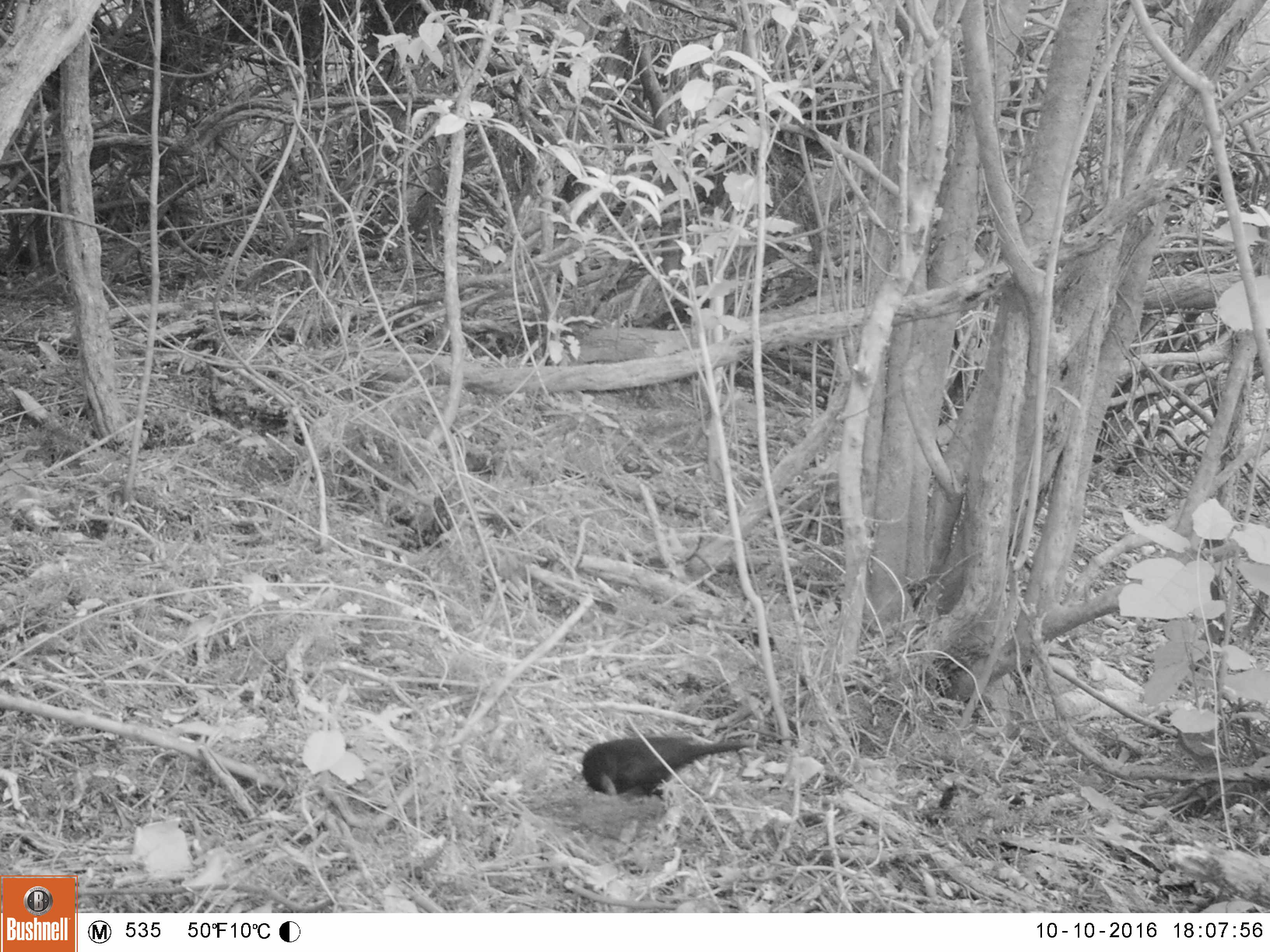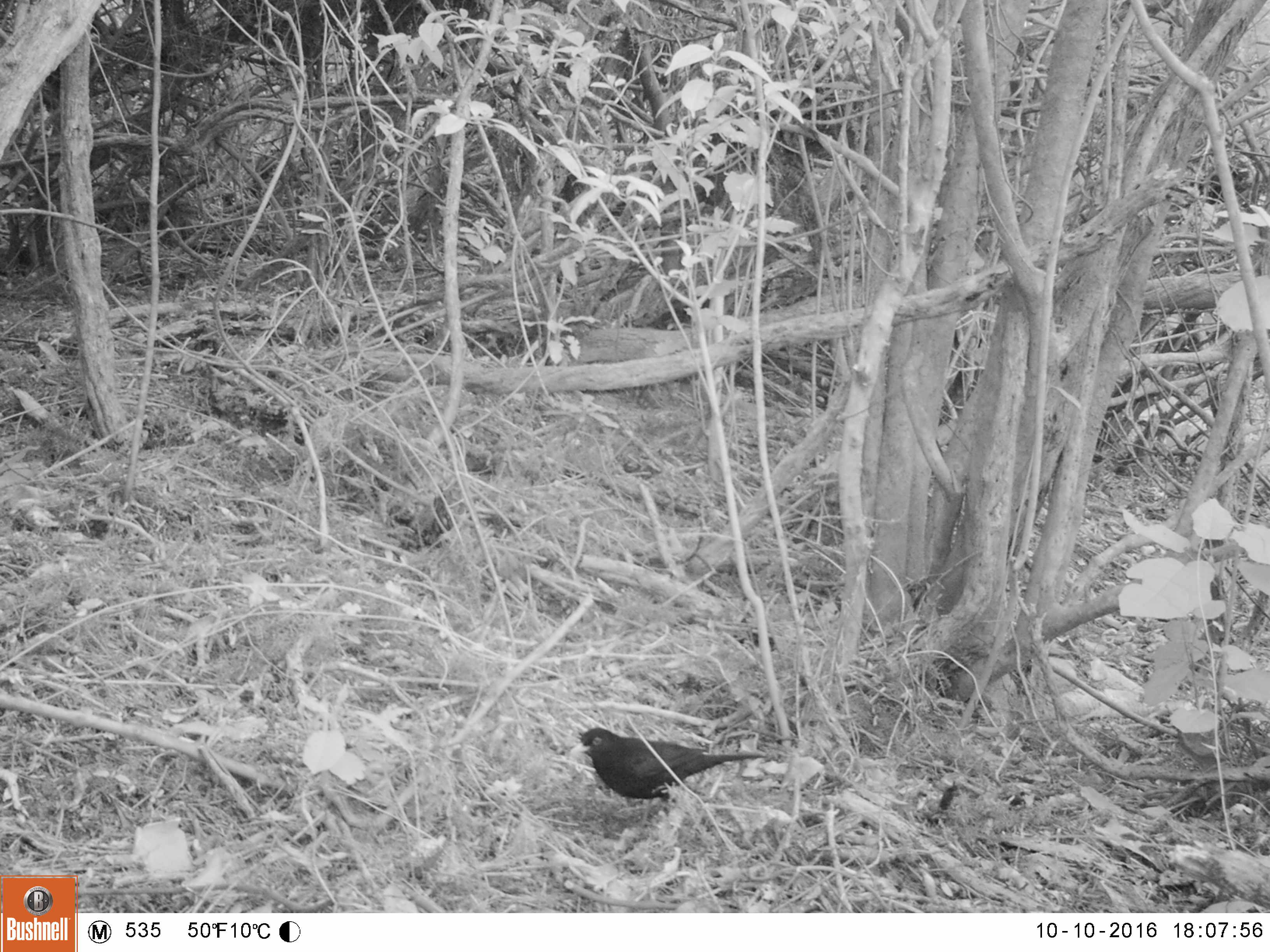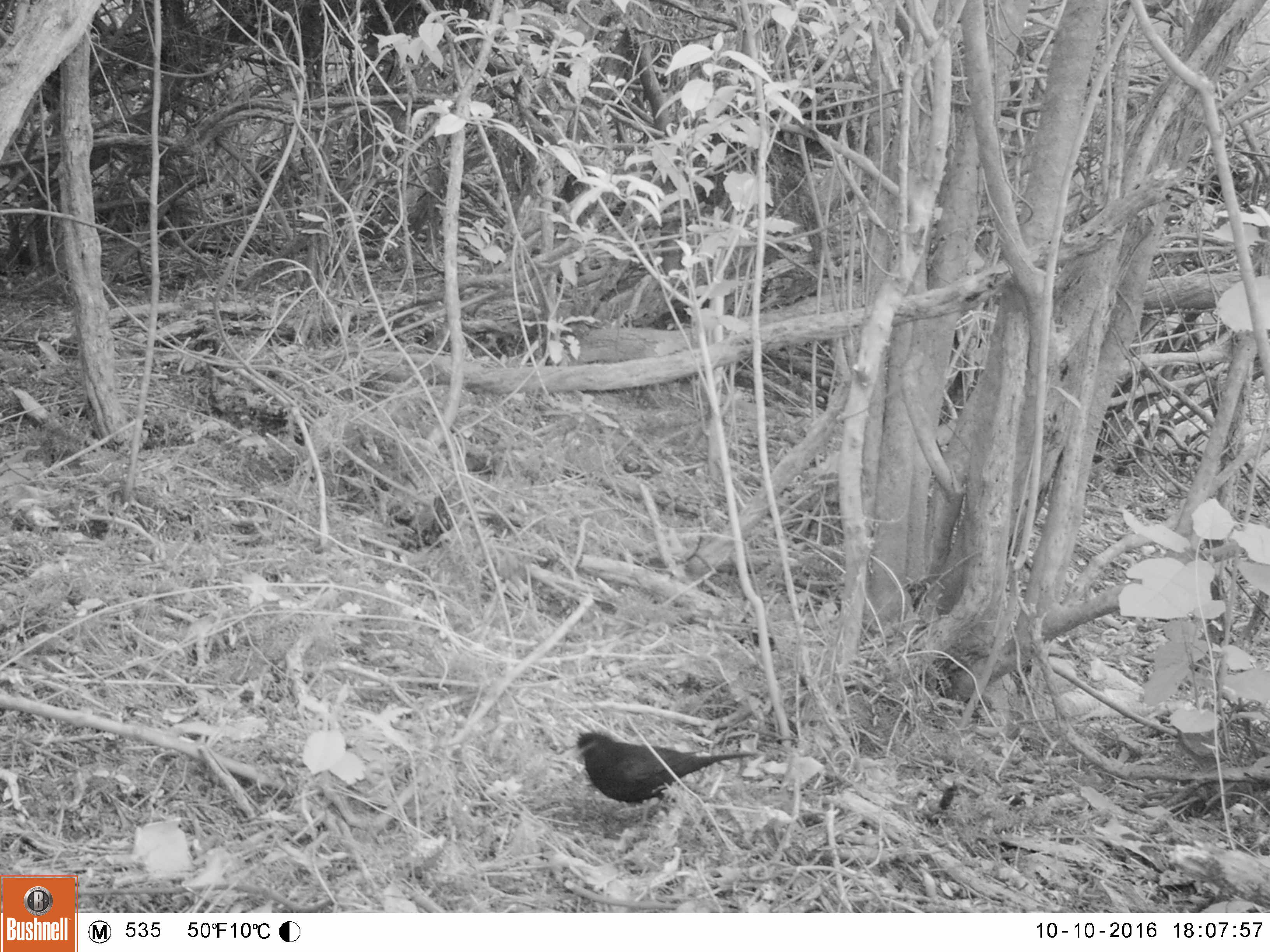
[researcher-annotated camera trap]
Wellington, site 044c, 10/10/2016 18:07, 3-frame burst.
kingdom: Animalia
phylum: Chordata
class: Aves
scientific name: Aves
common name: bird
Bird (Aves).